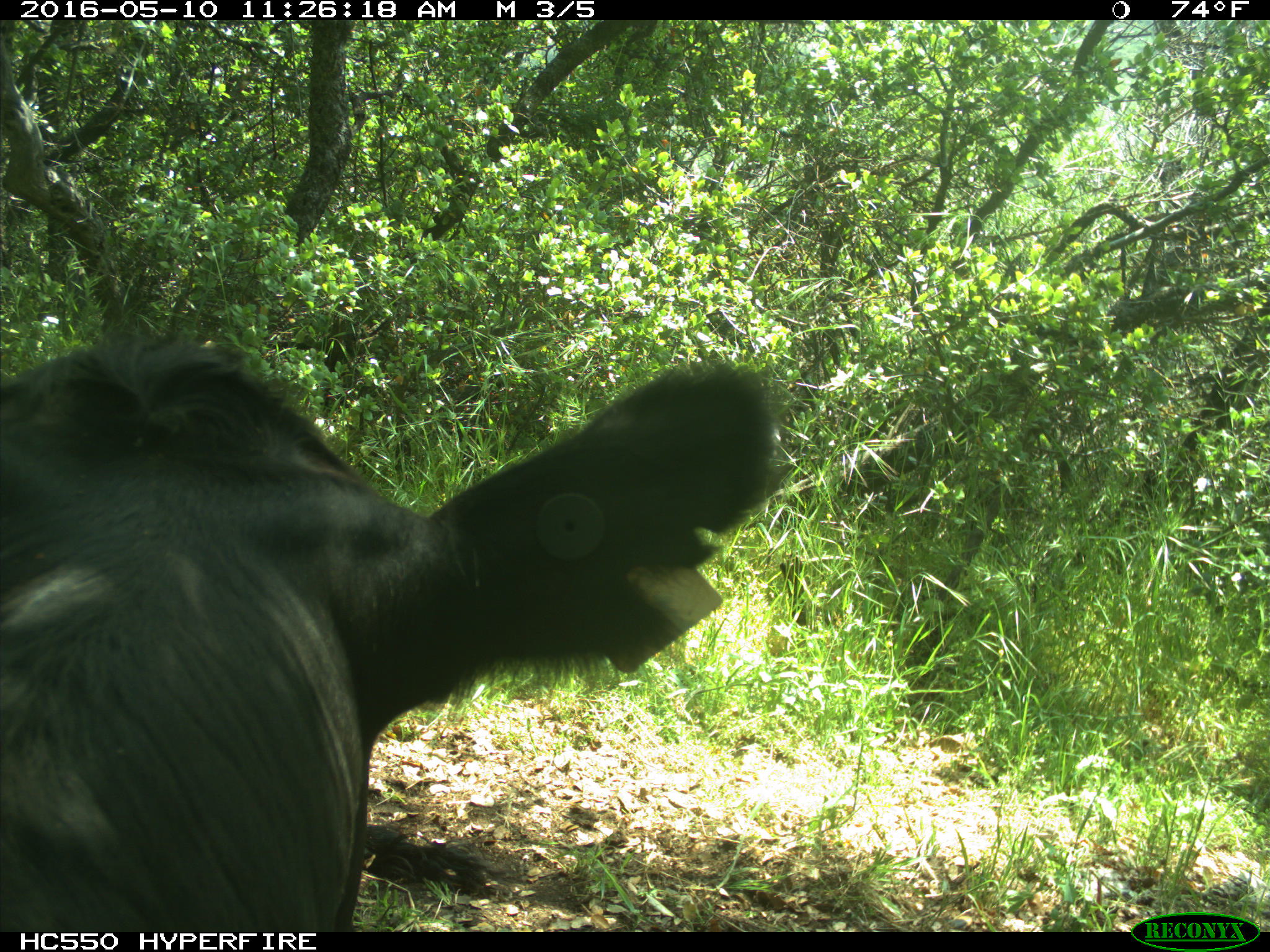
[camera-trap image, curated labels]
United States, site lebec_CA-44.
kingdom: Animalia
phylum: Chordata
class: Mammalia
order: Artiodactyla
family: Bovidae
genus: Bos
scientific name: Bos taurus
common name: domestic cow